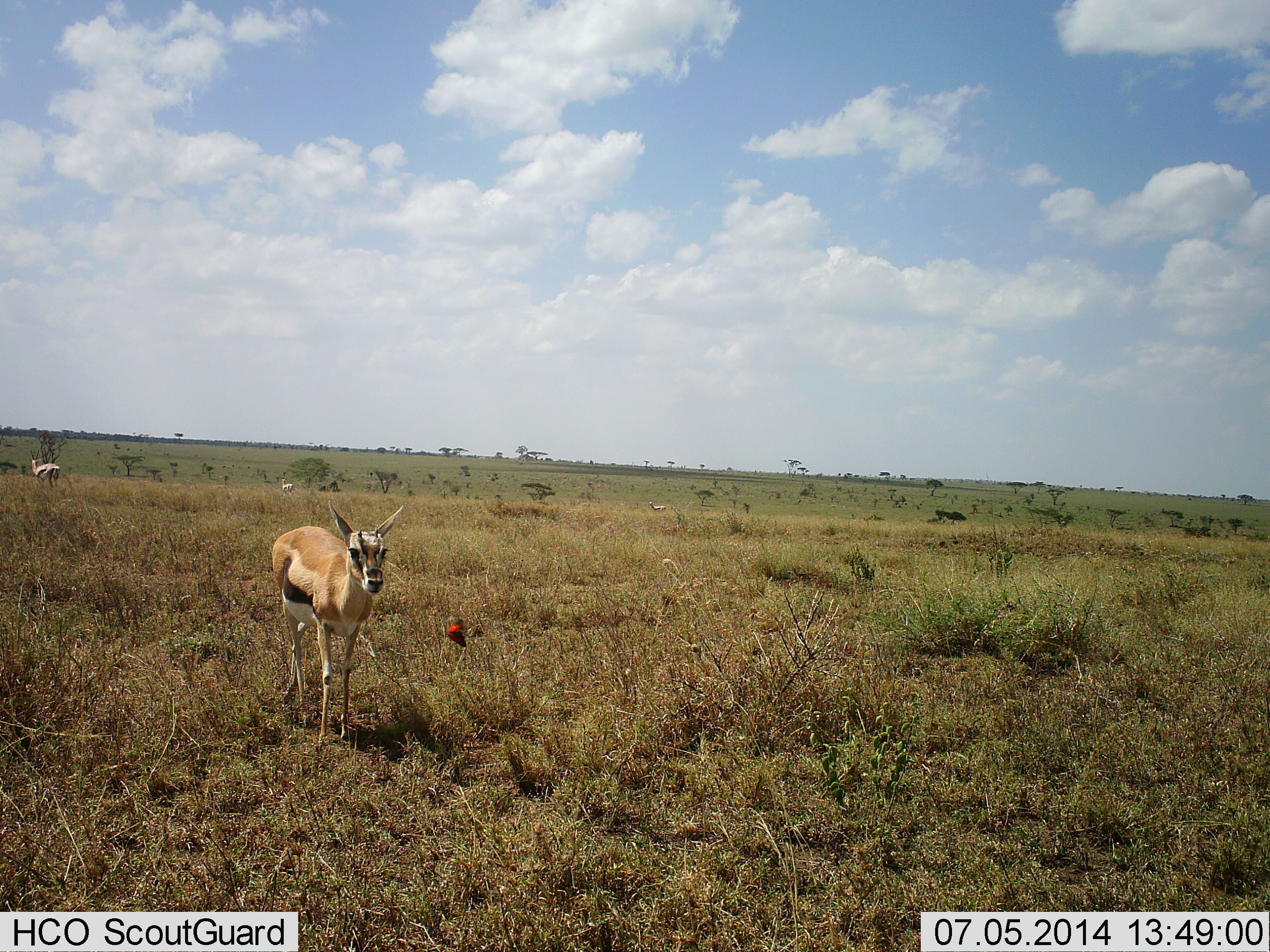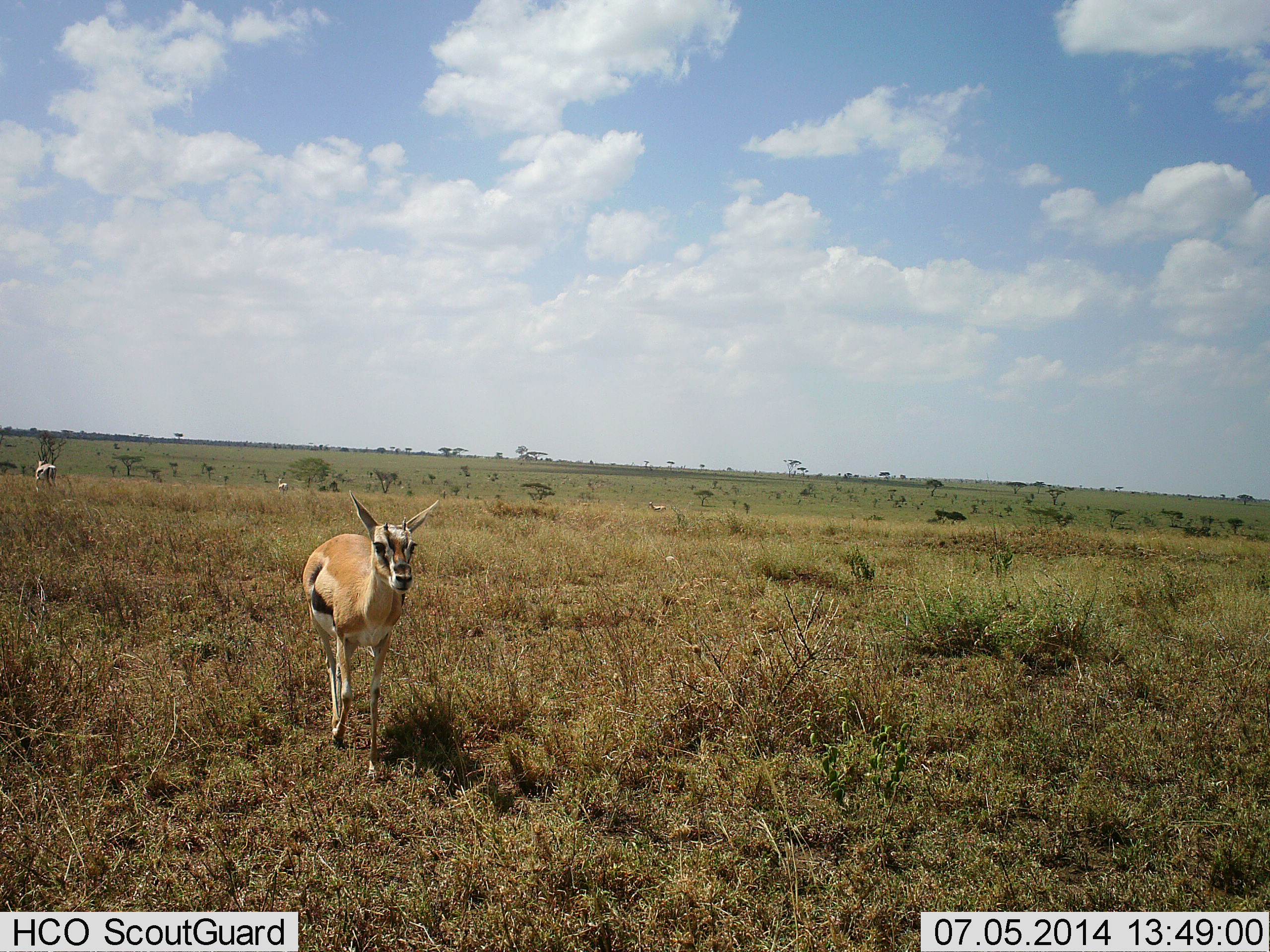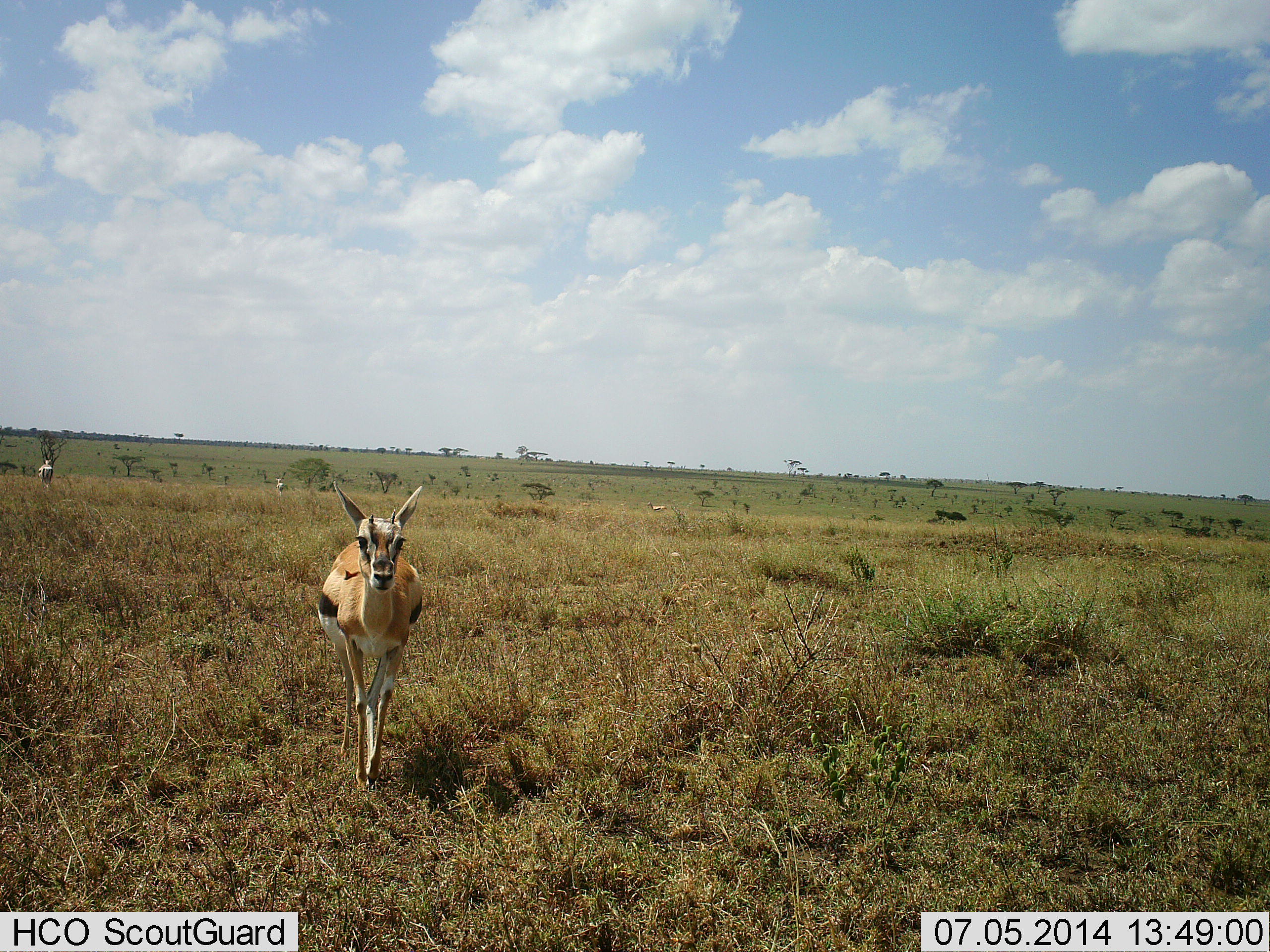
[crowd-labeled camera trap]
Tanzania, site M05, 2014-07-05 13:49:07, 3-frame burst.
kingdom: Animalia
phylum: Chordata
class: Mammalia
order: Artiodactyla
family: Bovidae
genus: Eudorcas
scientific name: Eudorcas thomsonii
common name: thomson's gazelle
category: gazellethomsons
Gazellethomsons (thomson's gazelle) (Eudorcas thomsonii), count 2. Behavior (volunteer vote fractions): standing 53%, resting 0%, moving 76%, interacting 0%. Young present (vote fraction): 0%. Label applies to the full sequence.